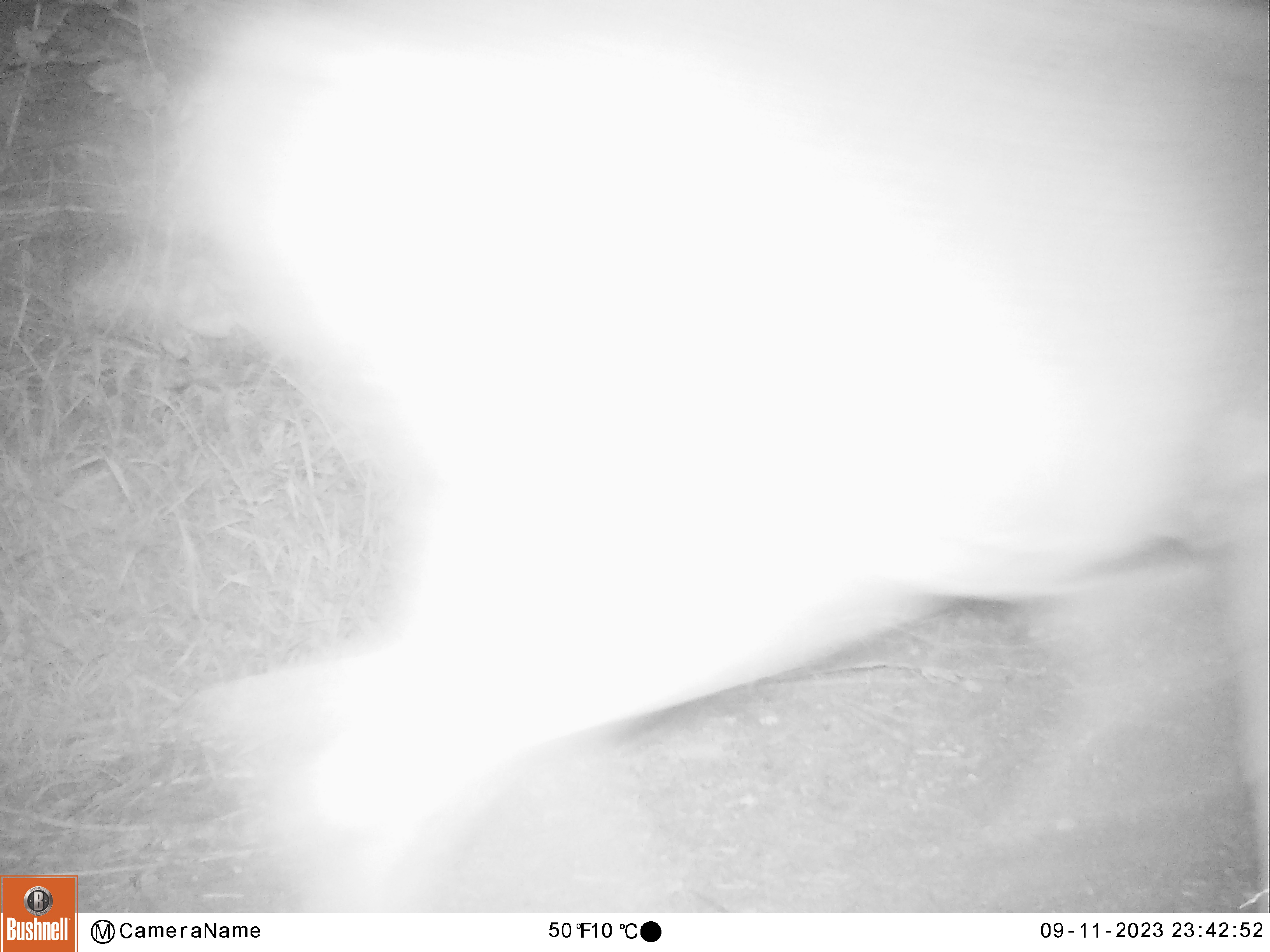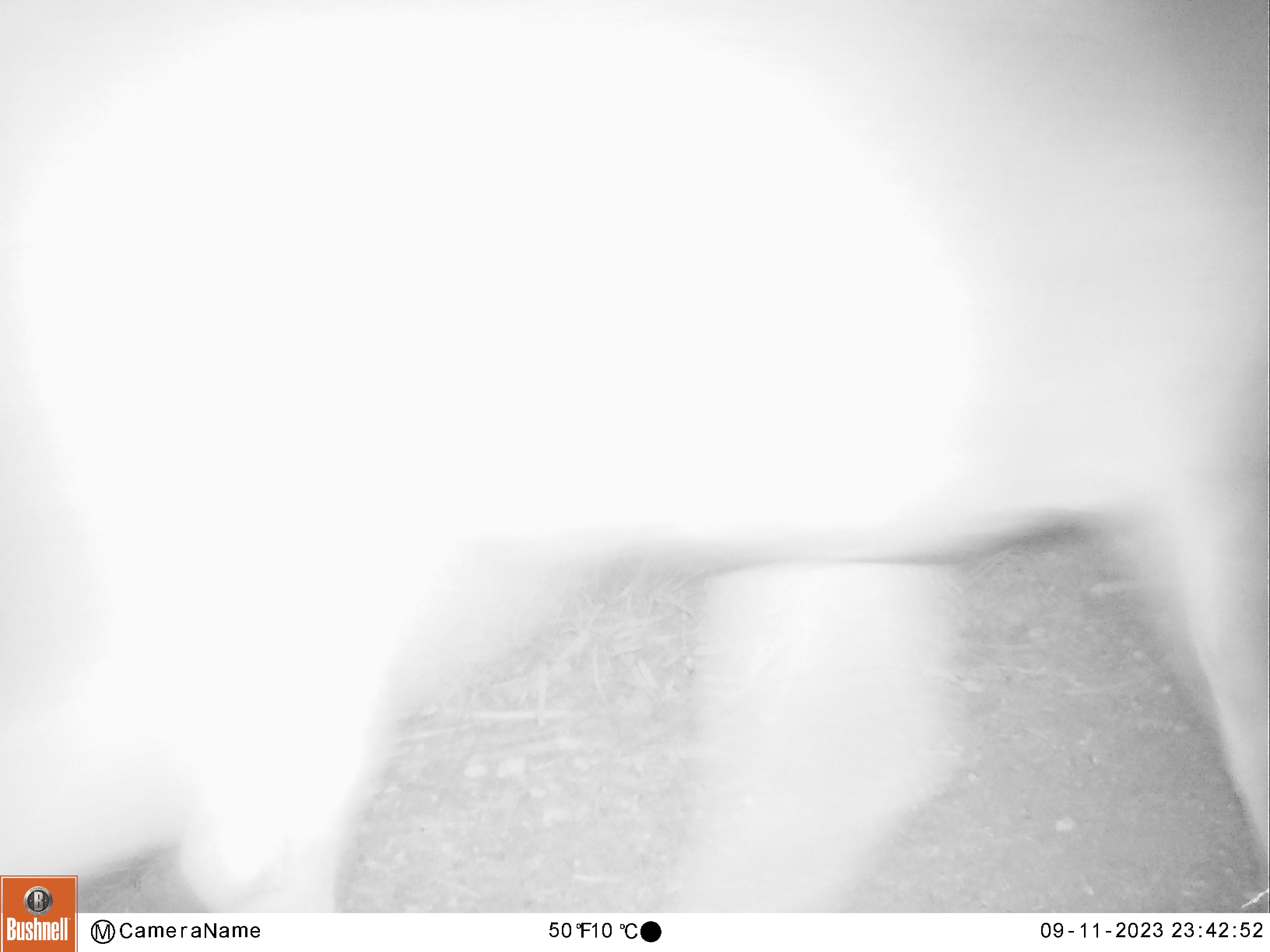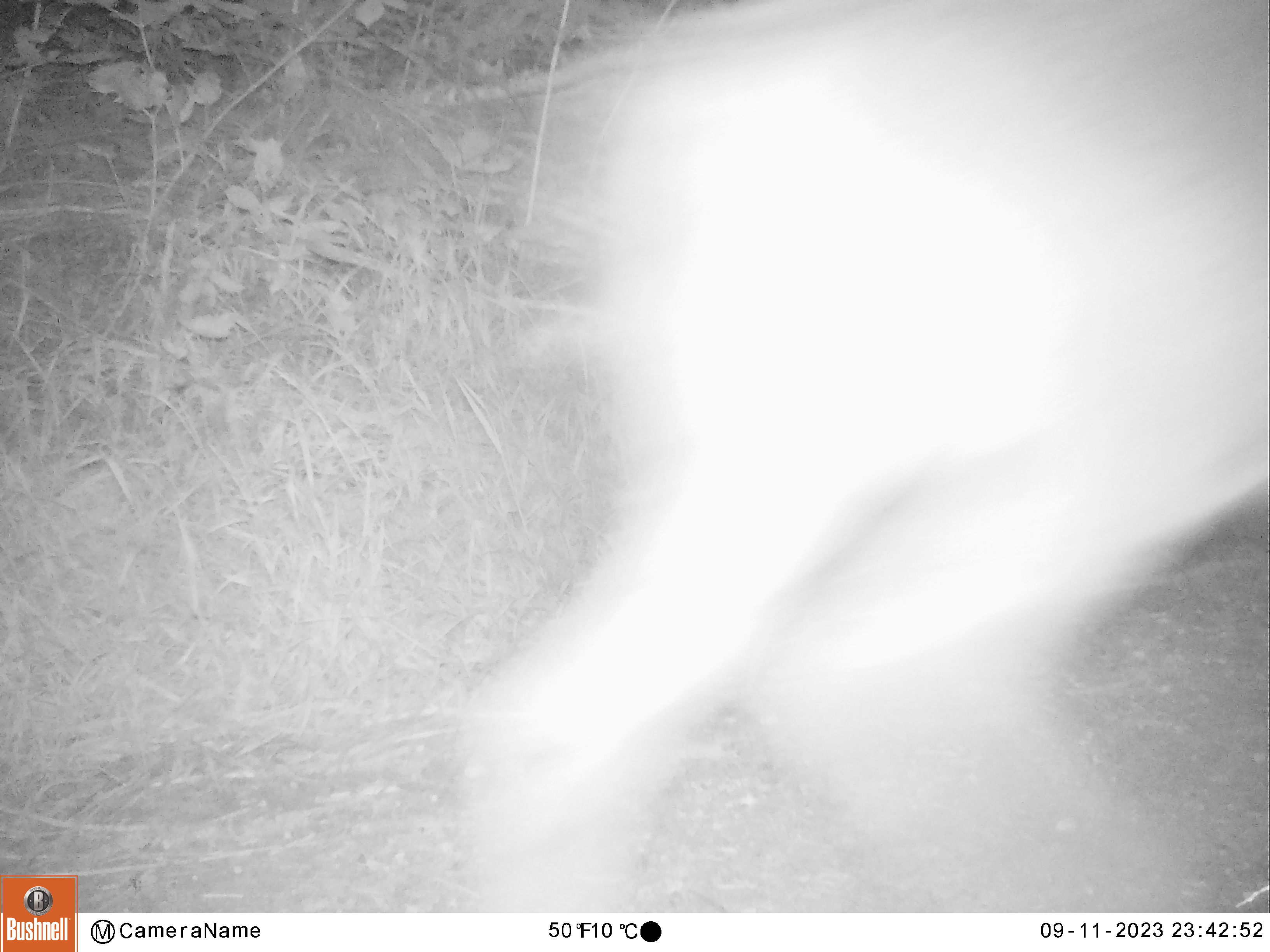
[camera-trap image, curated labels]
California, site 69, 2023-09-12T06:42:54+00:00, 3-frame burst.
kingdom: Animalia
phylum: Chordata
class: Mammalia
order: Artiodactyla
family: Cervidae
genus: Odocoileus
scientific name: Odocoileus hemionus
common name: mule deer